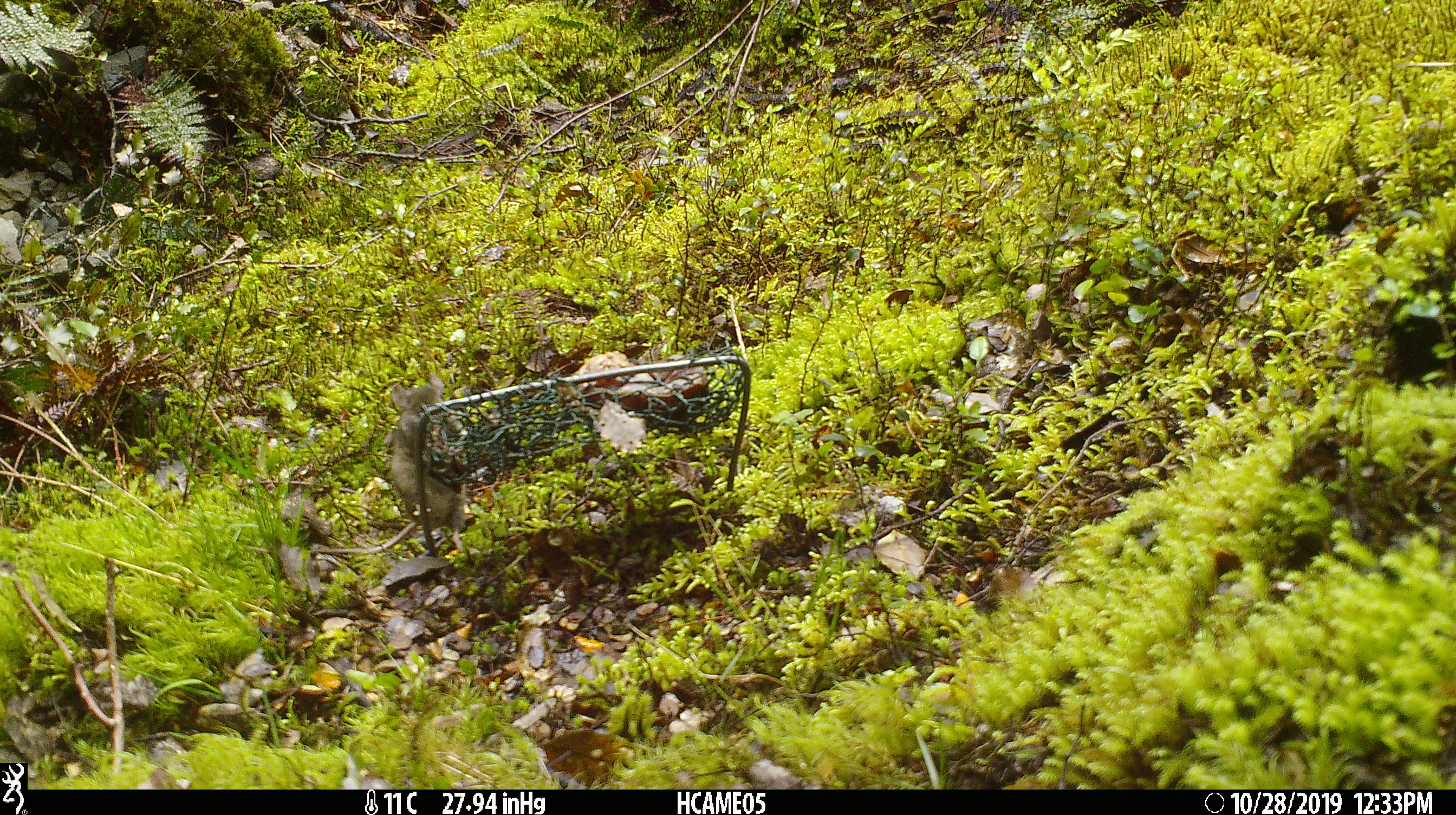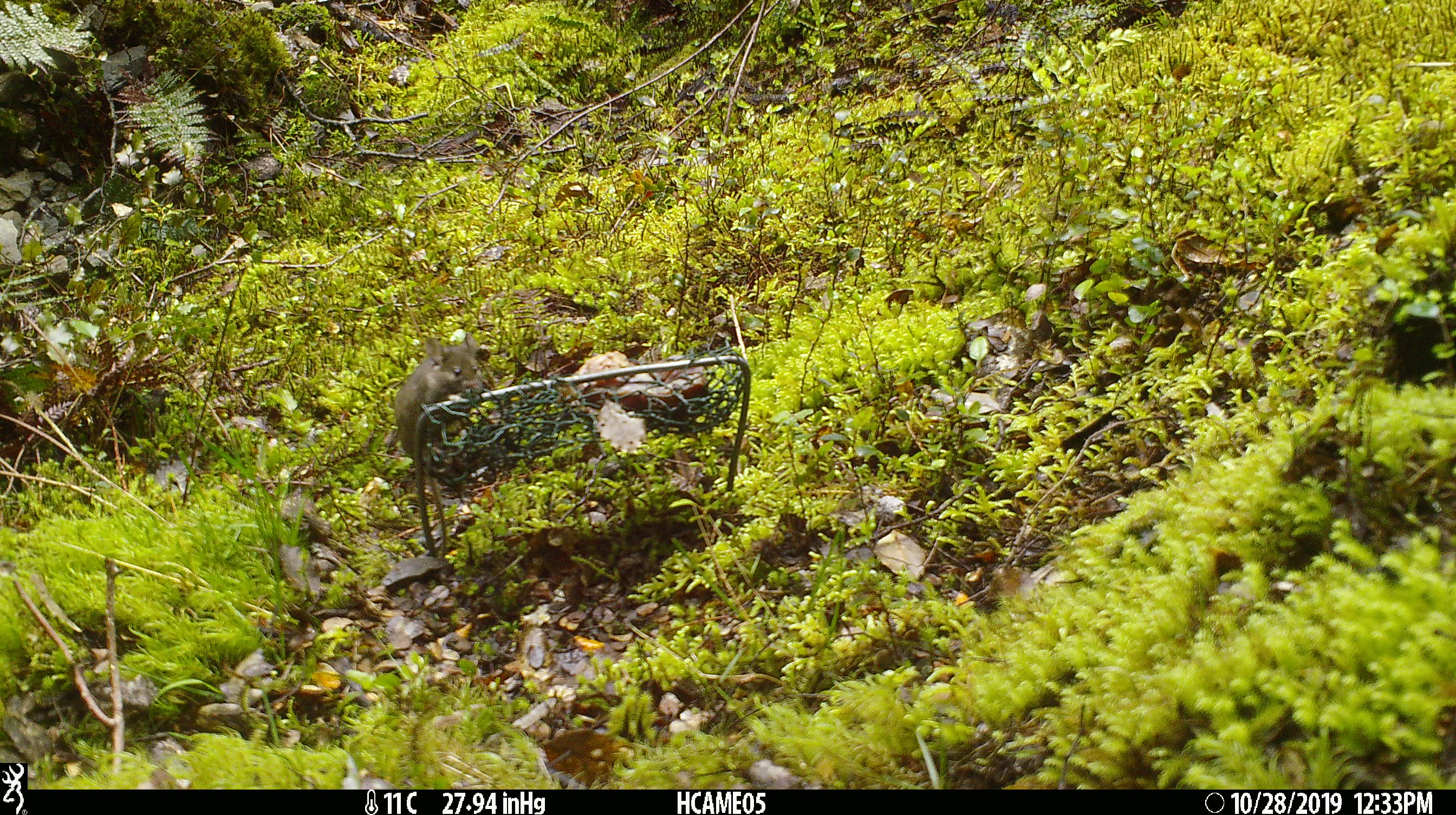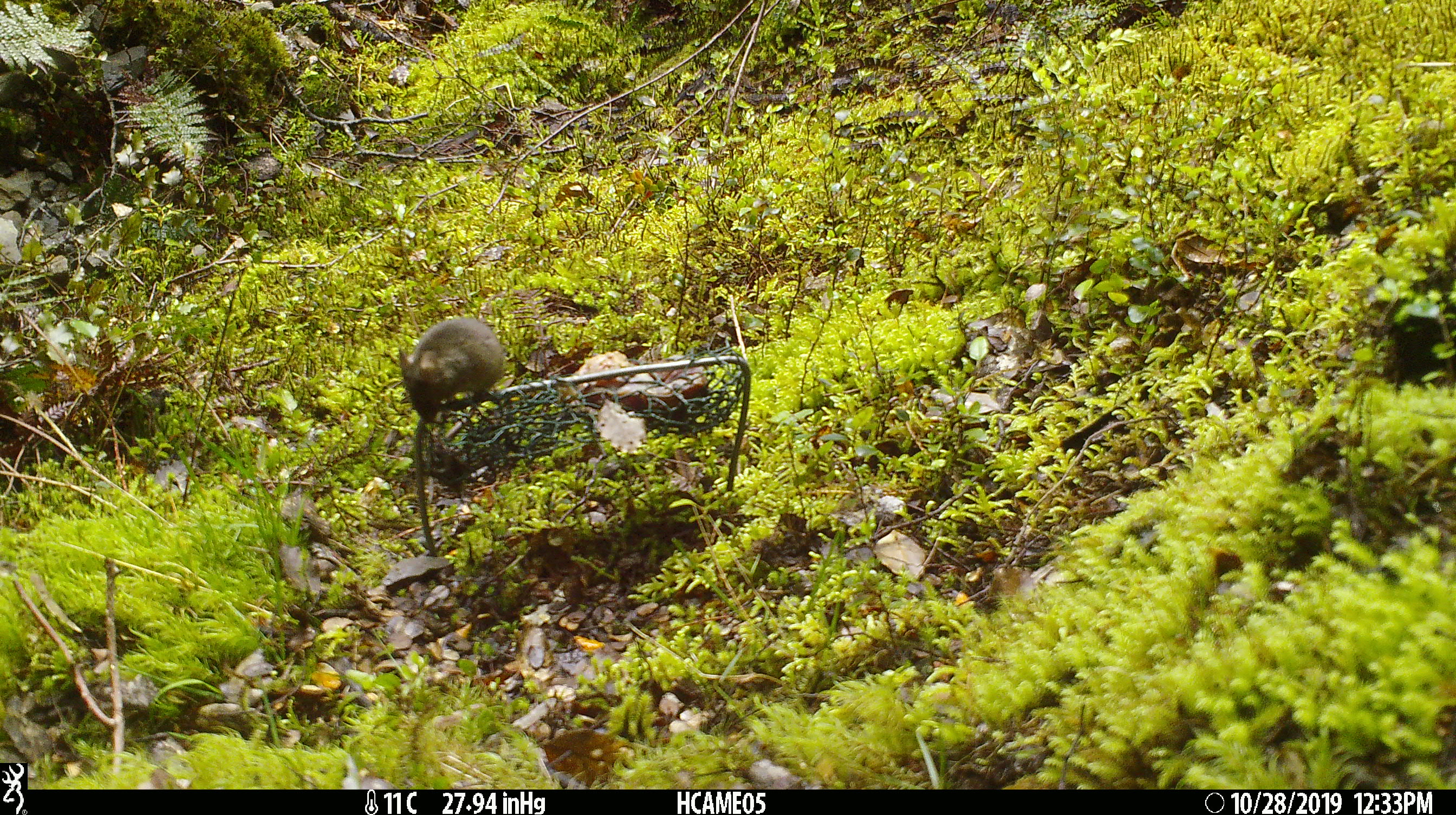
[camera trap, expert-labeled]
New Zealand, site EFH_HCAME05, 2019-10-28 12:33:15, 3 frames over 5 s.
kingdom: Animalia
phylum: Chordata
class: Mammalia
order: Rodentia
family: Muridae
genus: Mus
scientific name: Mus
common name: mouse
Mouse (Mus).